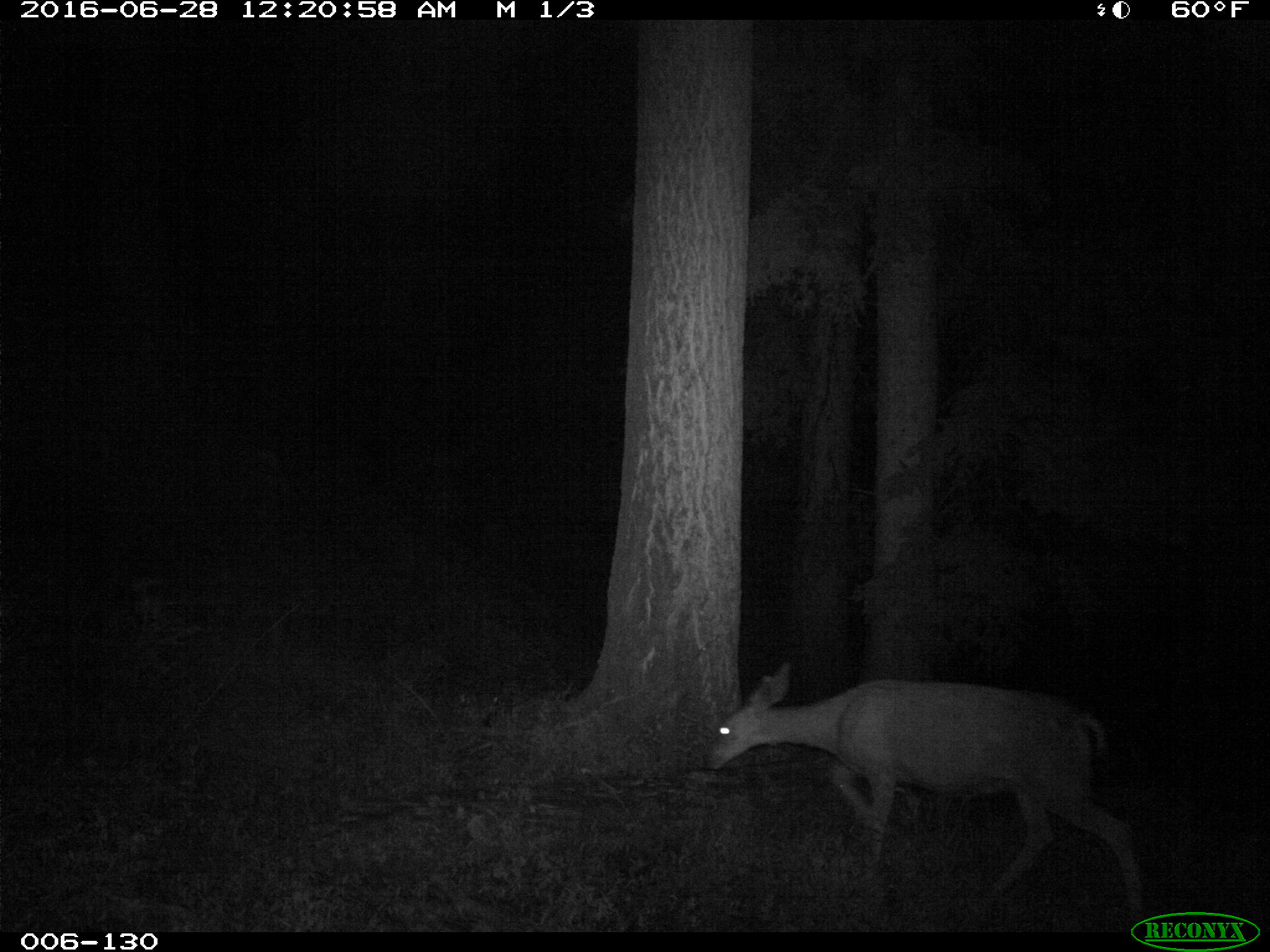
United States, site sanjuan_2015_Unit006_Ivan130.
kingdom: Animalia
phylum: Chordata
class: Mammalia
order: Artiodactyla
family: Cervidae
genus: Odocoileus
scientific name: Odocoileus hemionus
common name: mule deer